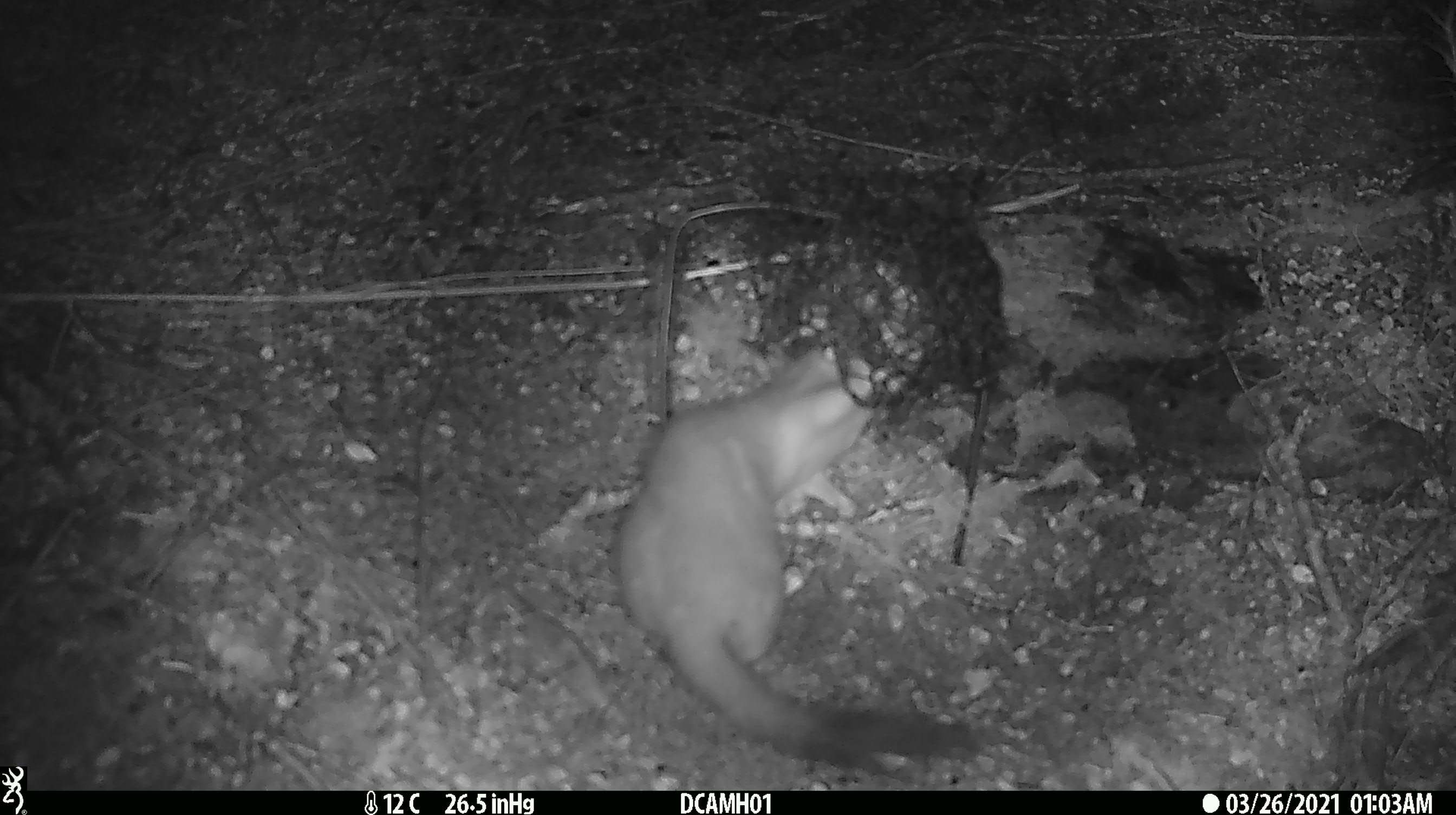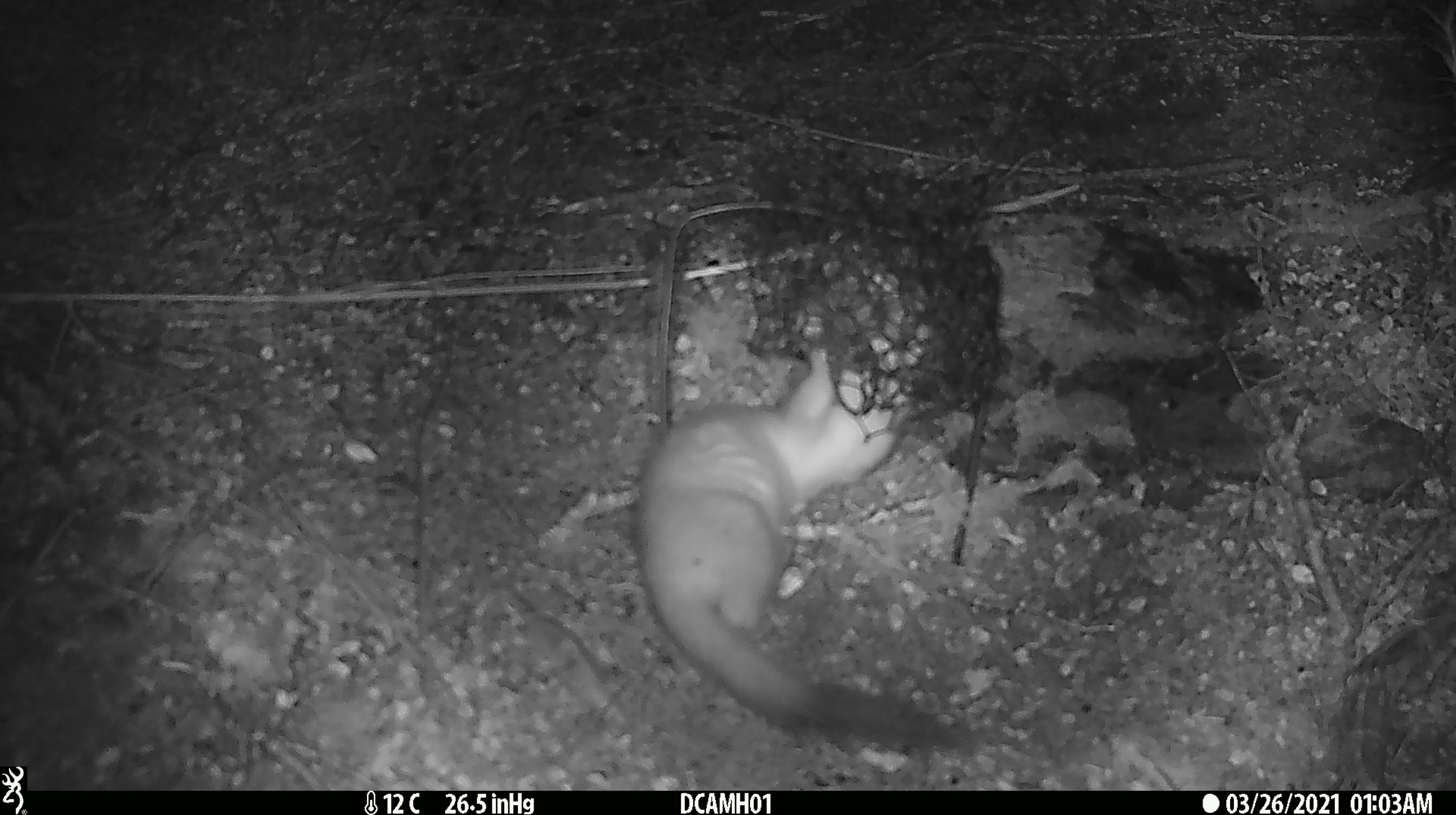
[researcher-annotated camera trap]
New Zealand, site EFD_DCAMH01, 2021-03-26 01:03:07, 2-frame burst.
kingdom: Animalia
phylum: Chordata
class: Mammalia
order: Carnivora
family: Mustelidae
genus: Mustela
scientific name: Mustela erminea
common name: stoat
Stoat (Mustela erminea).